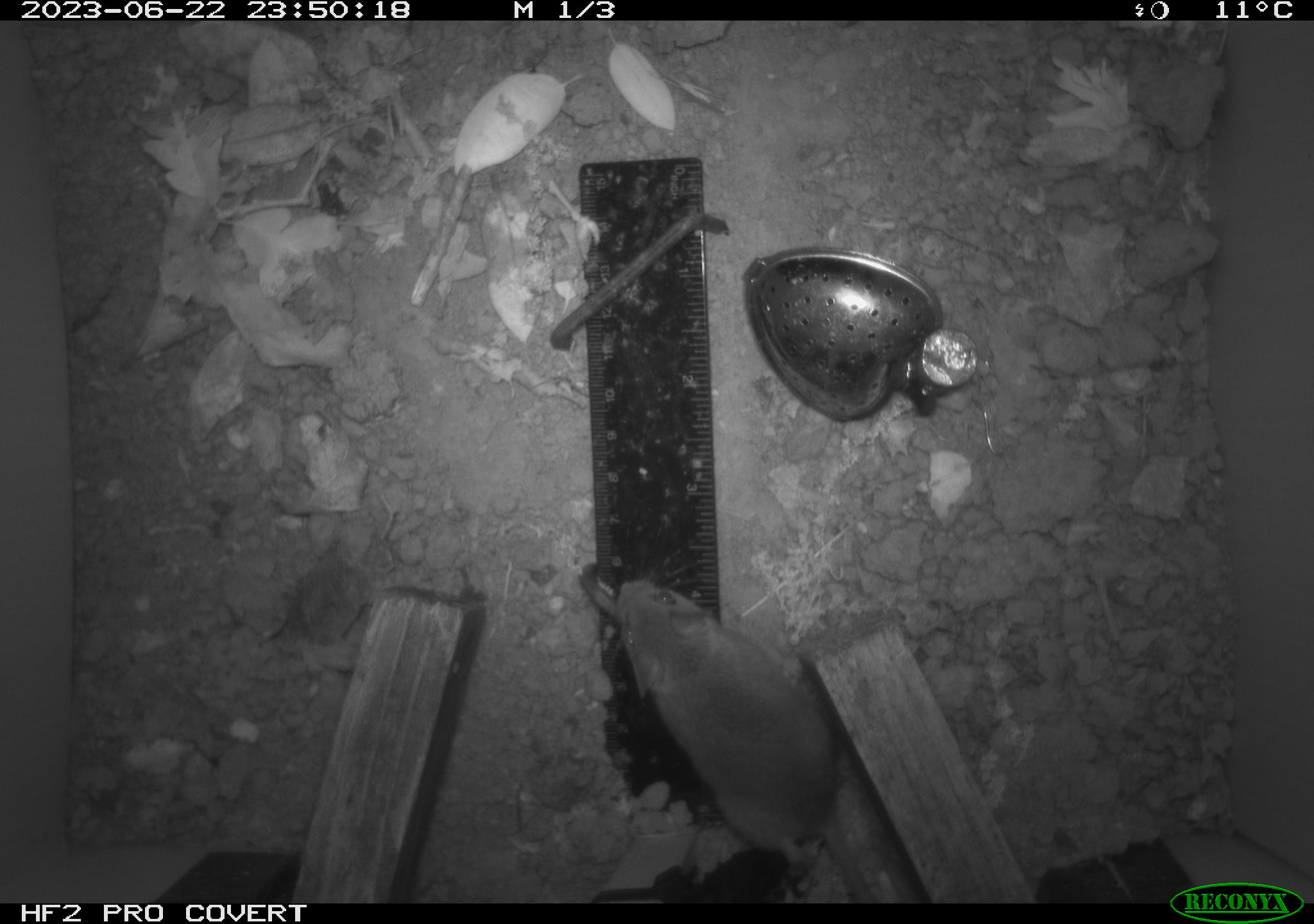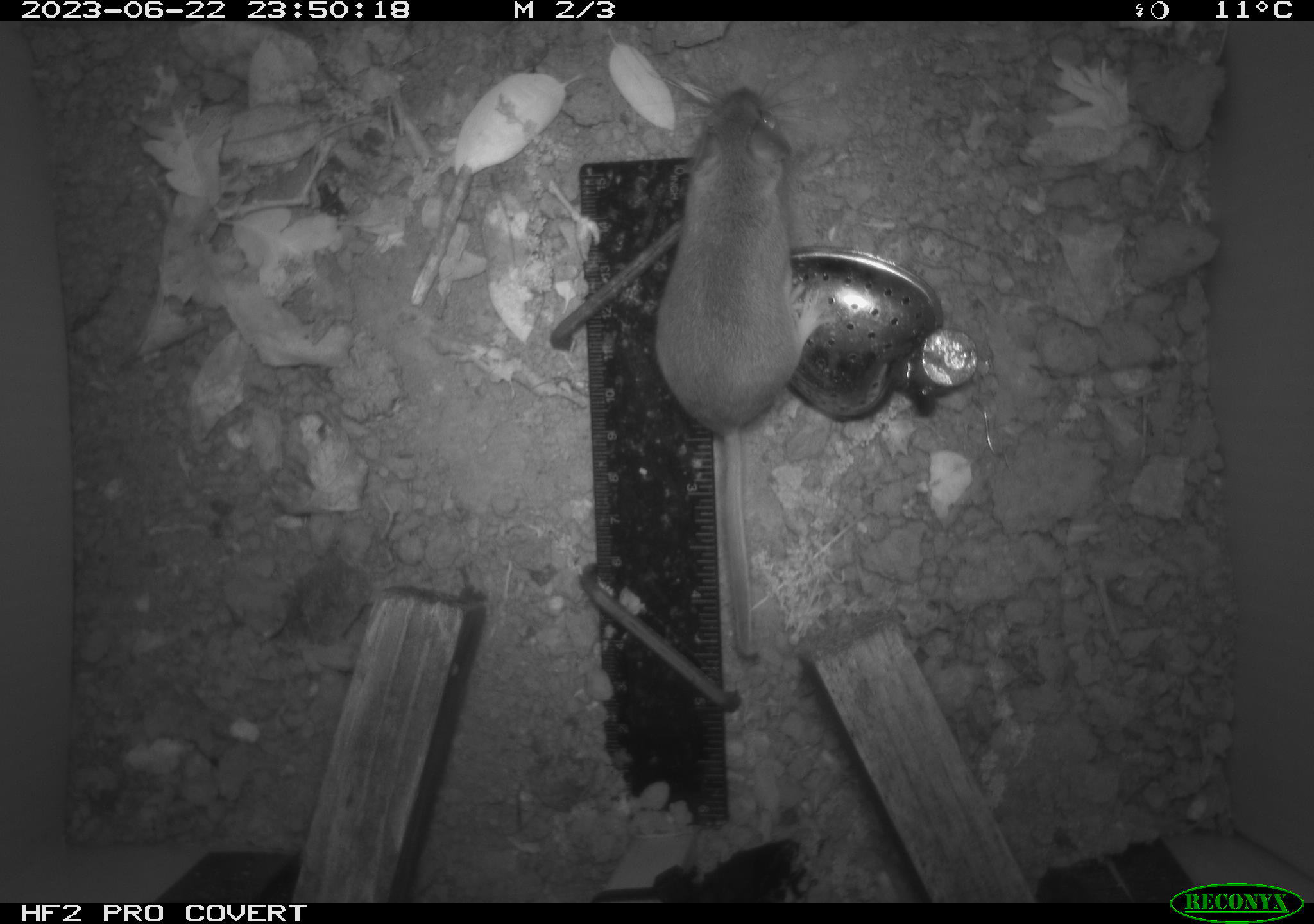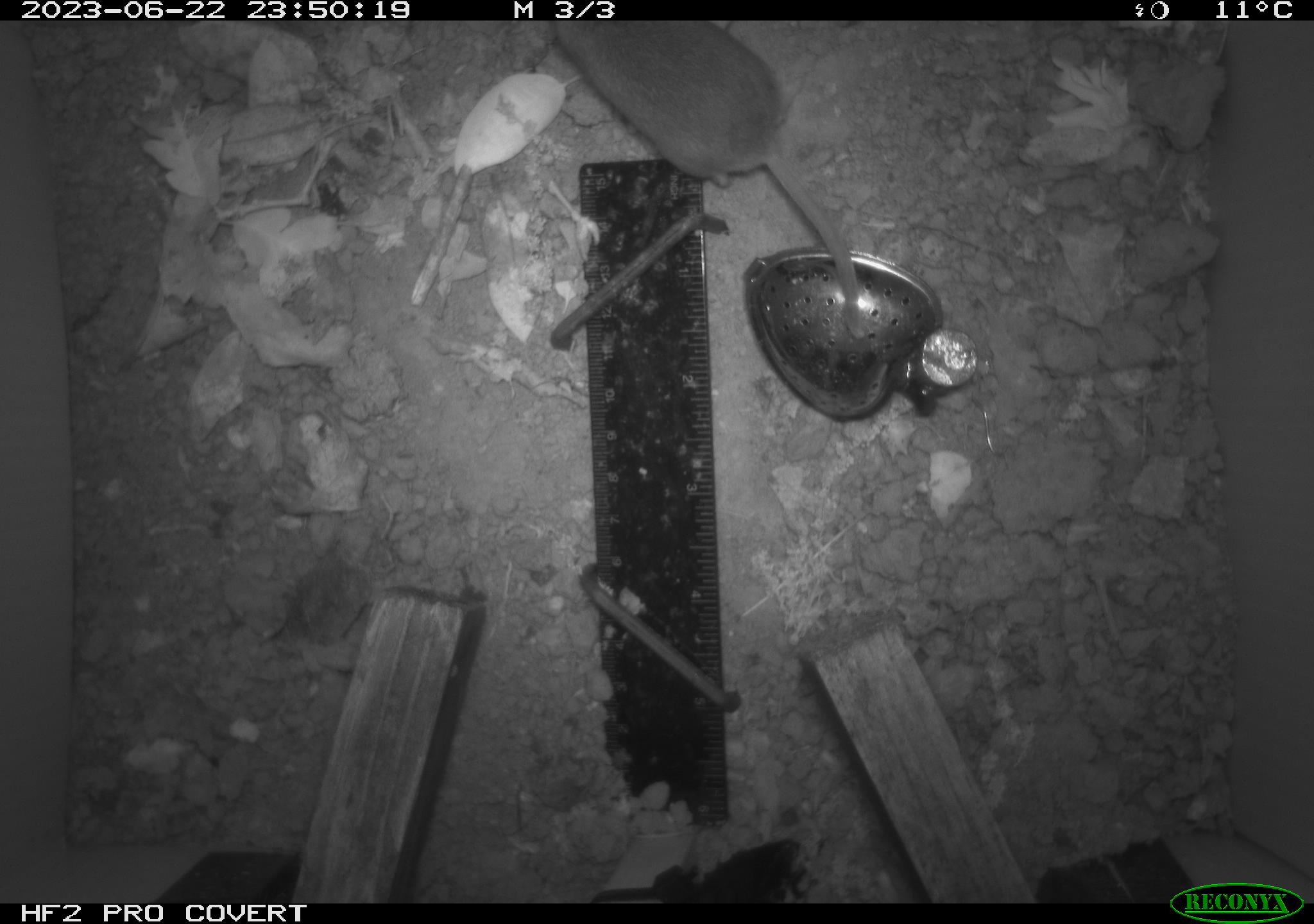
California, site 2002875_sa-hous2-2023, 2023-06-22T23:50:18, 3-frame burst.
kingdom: Animalia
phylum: Chordata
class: Mammalia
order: Rodentia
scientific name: Rodentia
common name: mouse species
Mouse species (Rodentia).